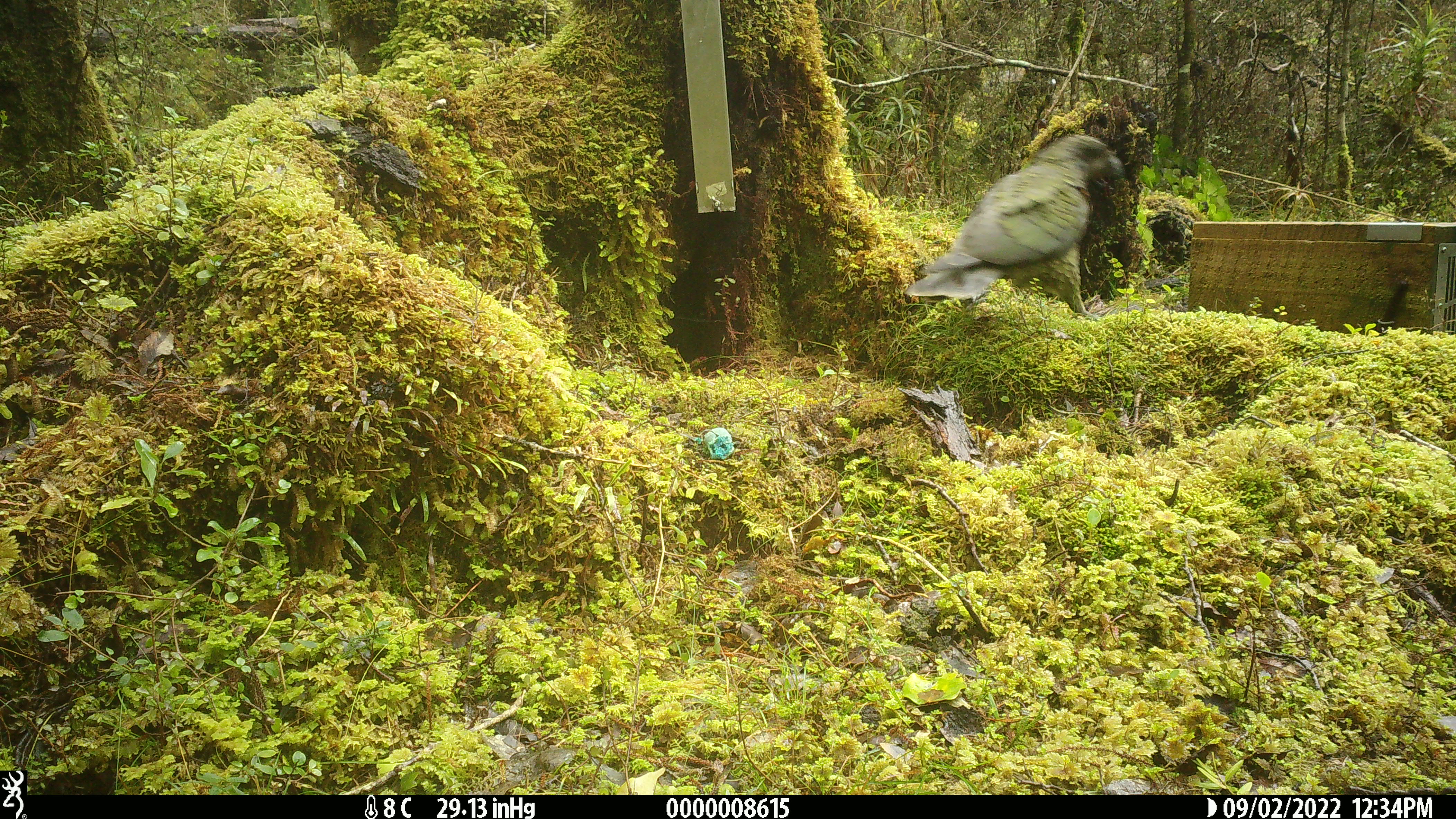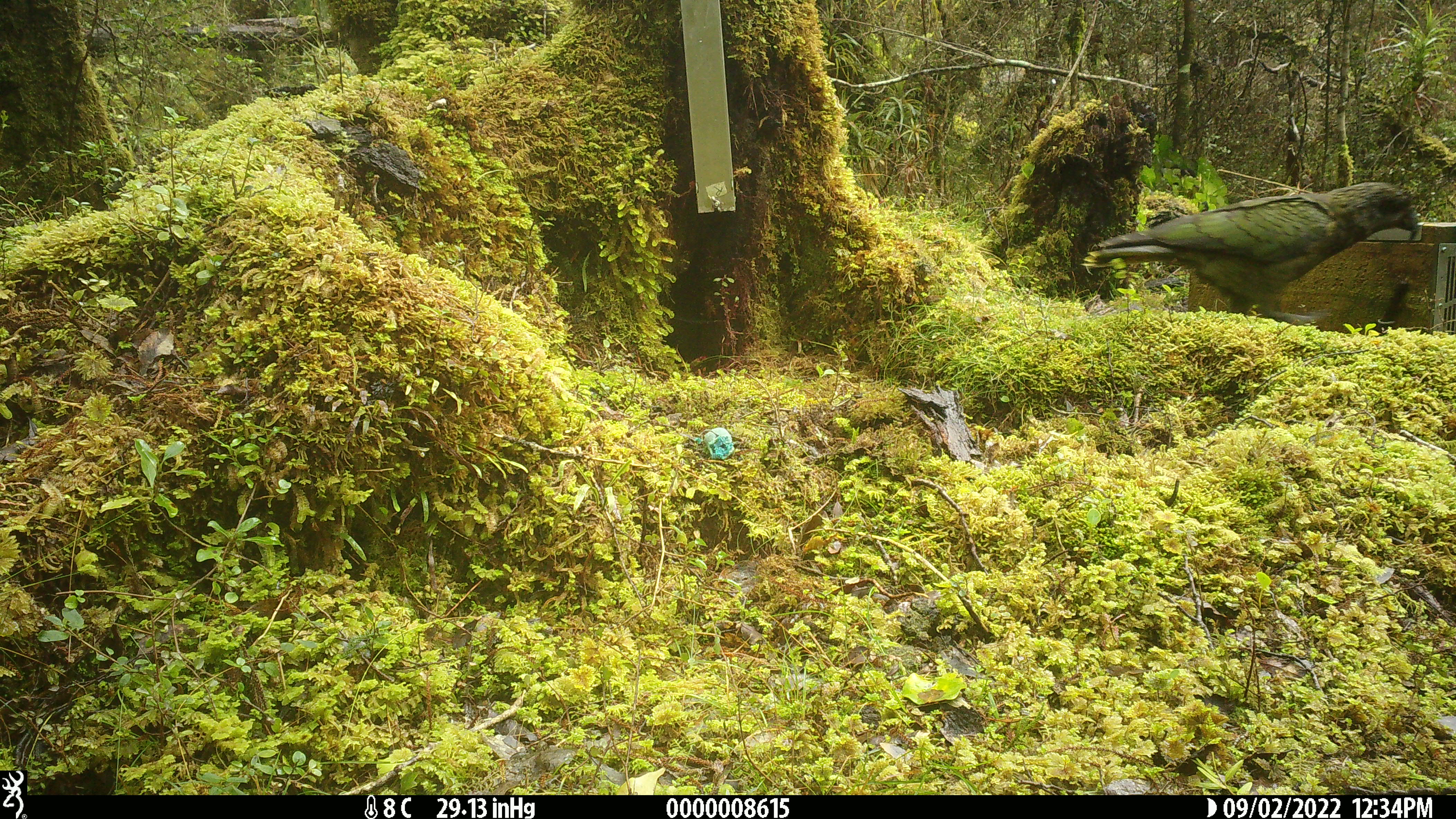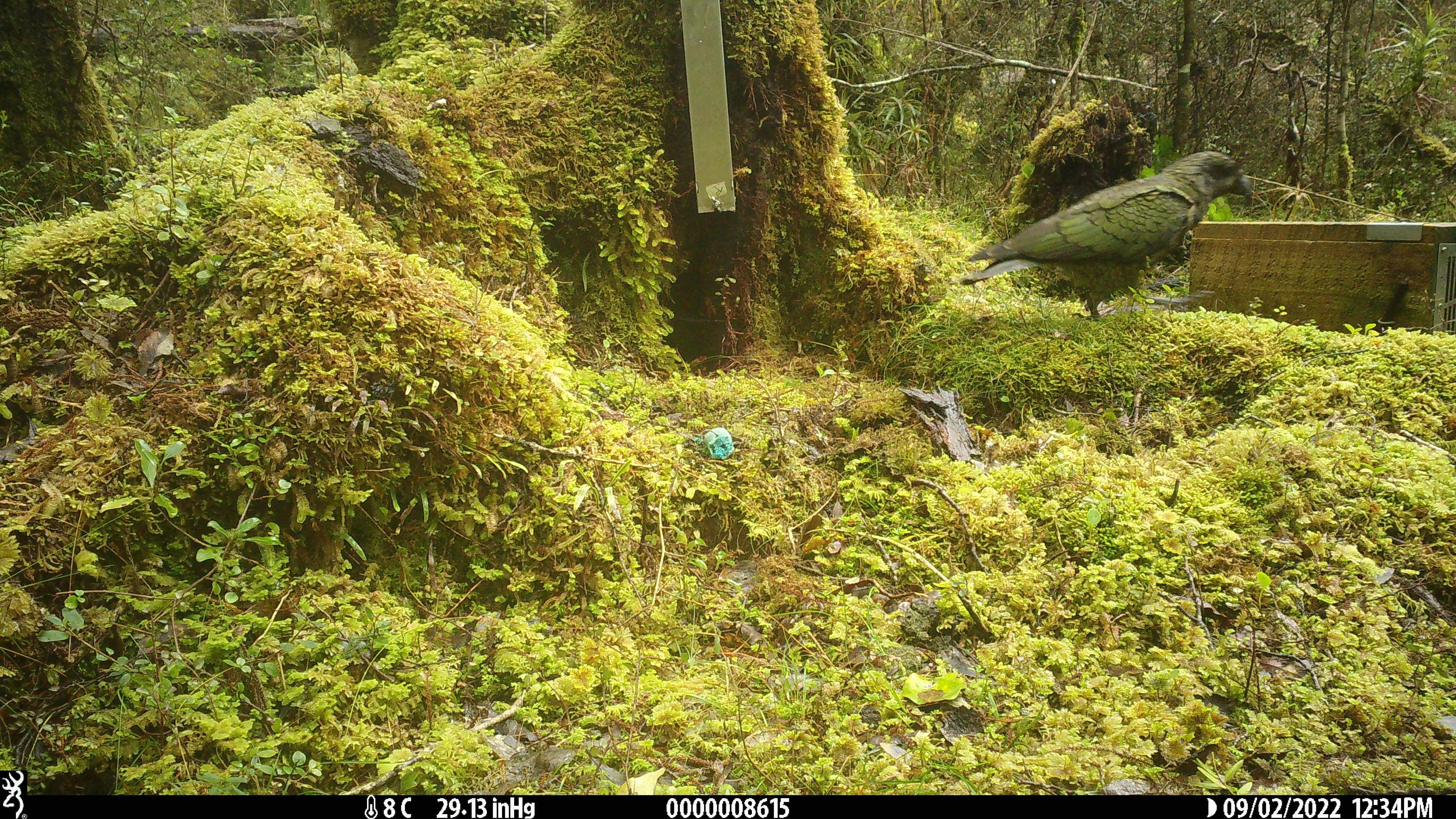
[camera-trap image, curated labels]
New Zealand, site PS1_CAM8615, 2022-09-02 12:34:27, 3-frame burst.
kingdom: Animalia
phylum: Chordata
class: Aves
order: Psittaciformes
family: Strigopidae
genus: Nestor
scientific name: Nestor notabilis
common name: kea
Kea (Nestor notabilis).